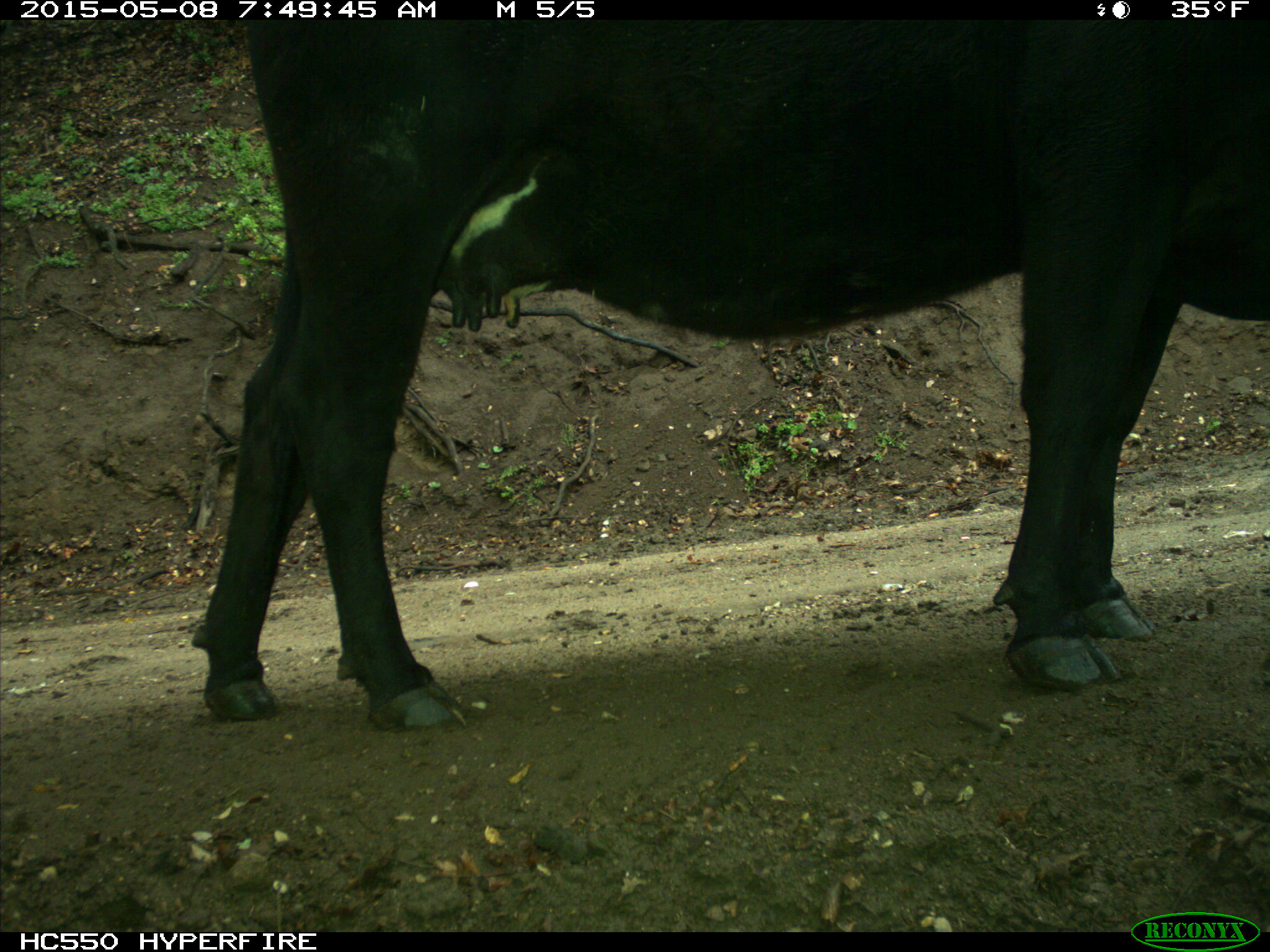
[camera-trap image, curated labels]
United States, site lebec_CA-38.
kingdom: Animalia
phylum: Chordata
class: Mammalia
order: Artiodactyla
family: Bovidae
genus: Bos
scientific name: Bos taurus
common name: domestic cow